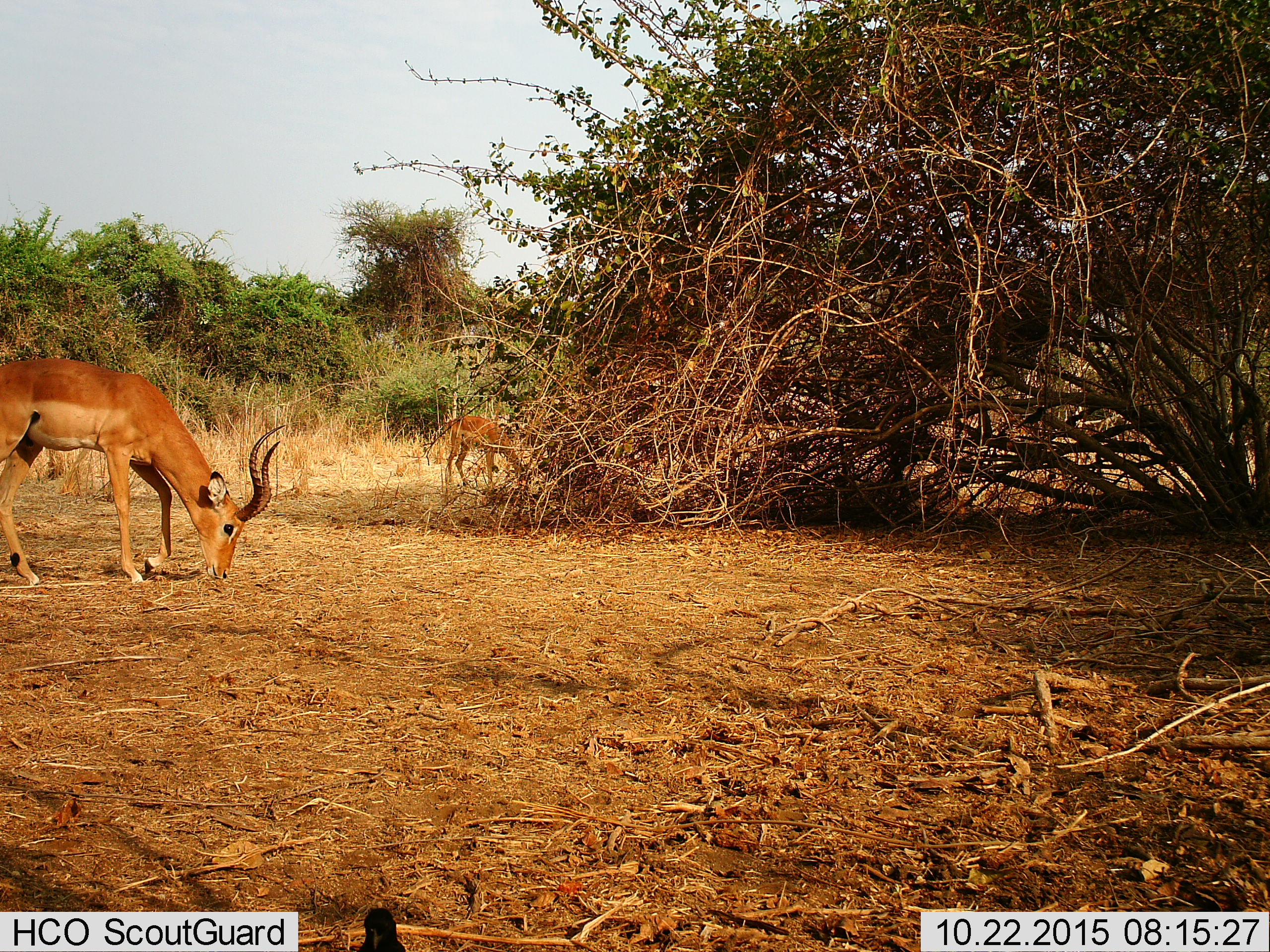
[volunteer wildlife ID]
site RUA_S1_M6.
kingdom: Animalia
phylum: Chordata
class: Mammalia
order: Artiodactyla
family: Bovidae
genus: Aepyceros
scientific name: Aepyceros melampus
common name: impala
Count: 2.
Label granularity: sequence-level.